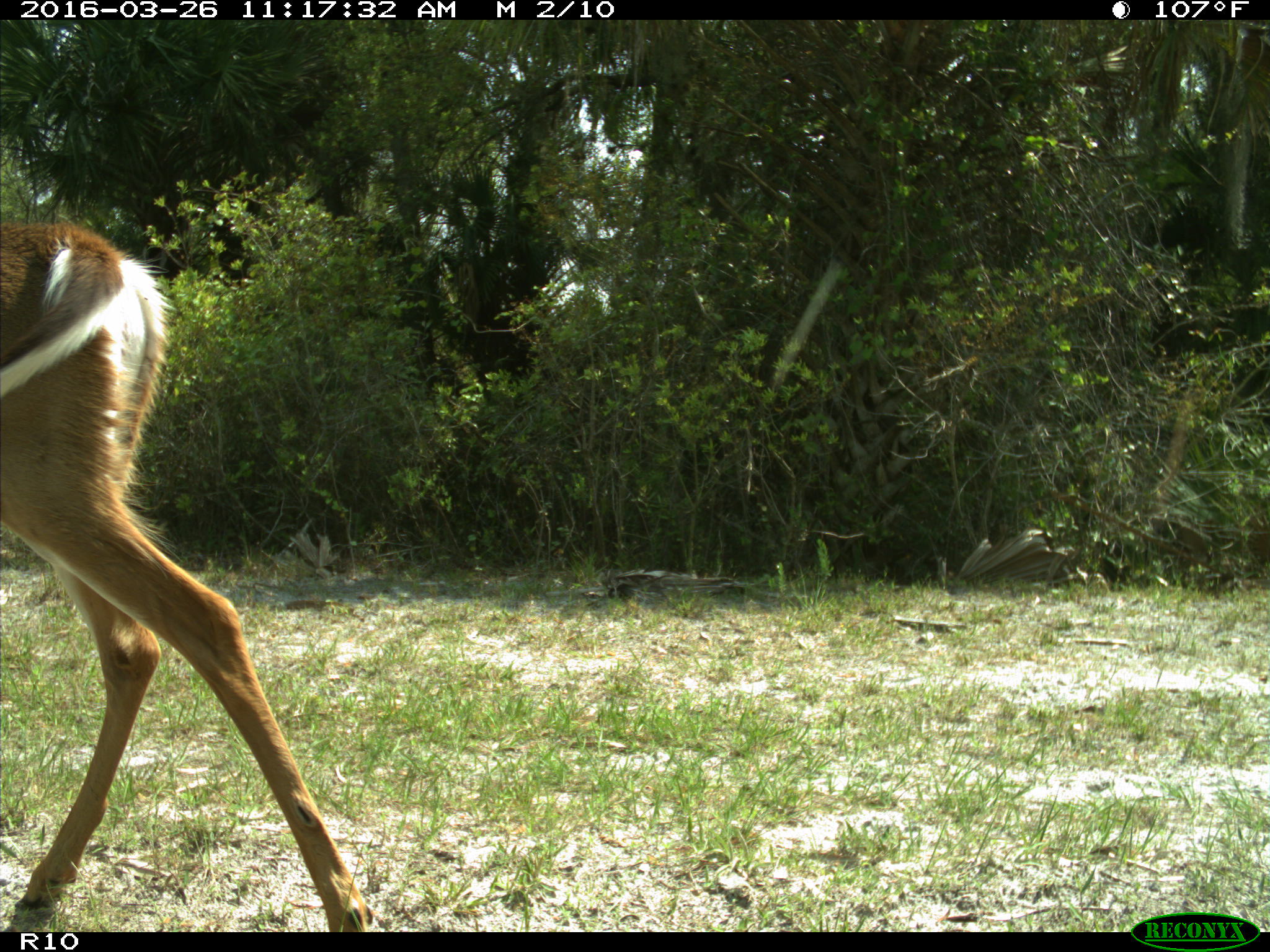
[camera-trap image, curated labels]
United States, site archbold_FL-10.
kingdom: Animalia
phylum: Chordata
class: Mammalia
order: Artiodactyla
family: Cervidae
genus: Odocoileus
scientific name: Odocoileus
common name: deer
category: unidentified deer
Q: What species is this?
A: Unidentified deer (deer) (Odocoileus).